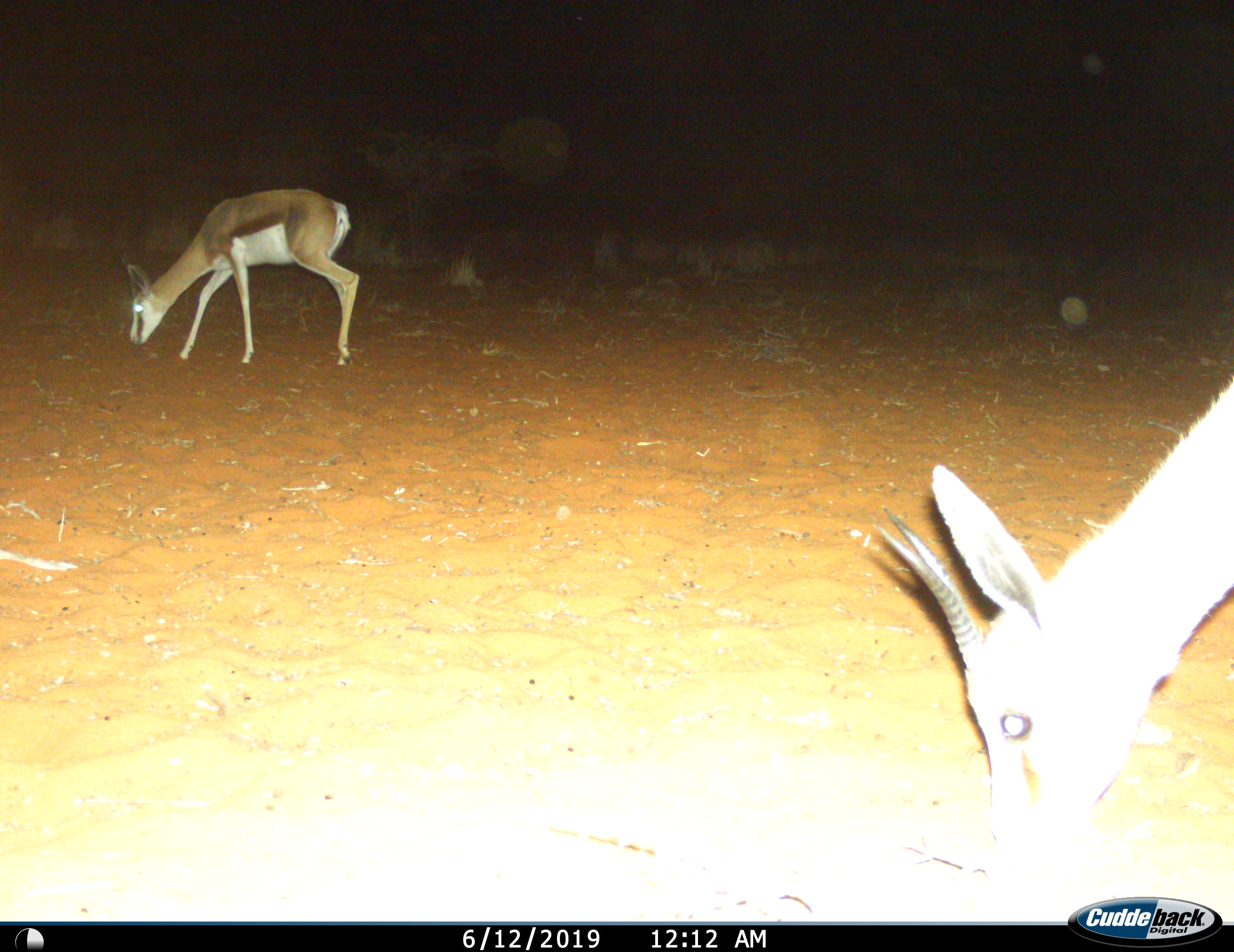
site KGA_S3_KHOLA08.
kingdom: Animalia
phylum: Chordata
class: Mammalia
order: Artiodactyla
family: Bovidae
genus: Antidorcas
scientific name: Antidorcas marsupialis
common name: springbok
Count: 2.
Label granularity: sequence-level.